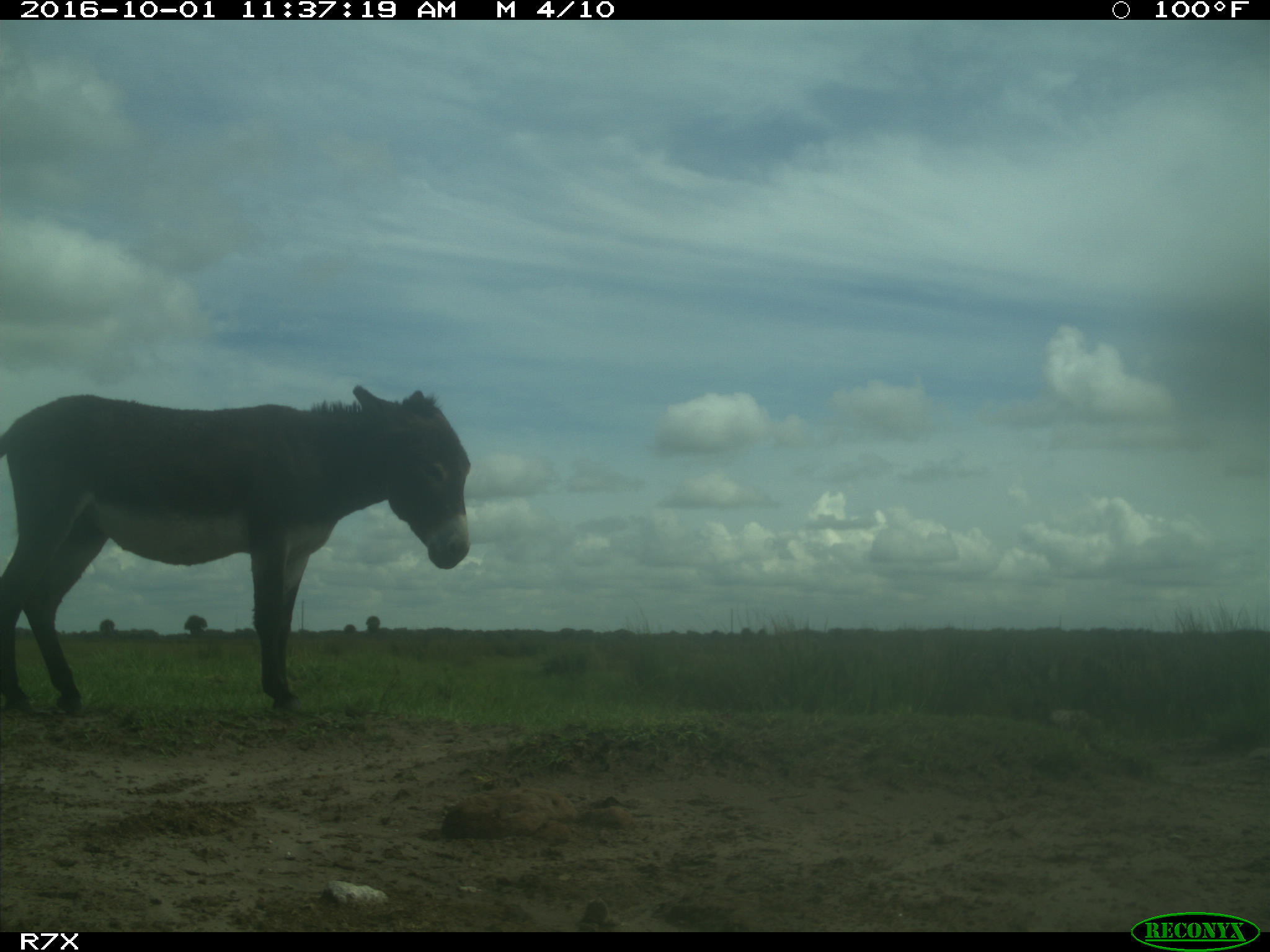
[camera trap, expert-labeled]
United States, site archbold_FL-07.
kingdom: Animalia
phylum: Chordata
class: Mammalia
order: Perissodactyla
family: Equidae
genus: Equus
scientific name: Equus africanus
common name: african wild ass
Equus africanus (african wild ass).